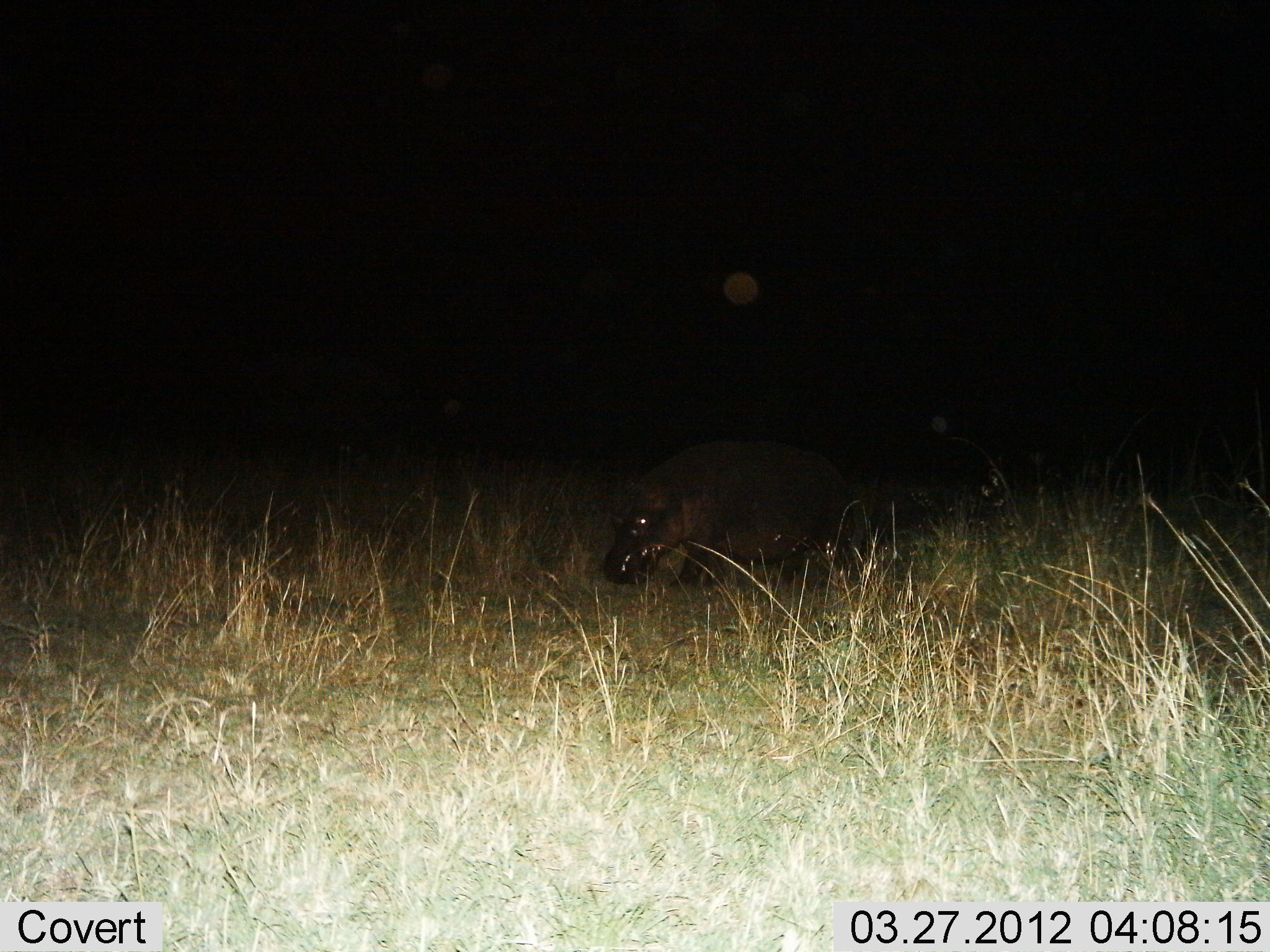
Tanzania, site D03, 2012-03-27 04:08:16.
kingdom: Animalia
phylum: Chordata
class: Mammalia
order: Artiodactyla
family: Hippopotamidae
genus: Hippopotamus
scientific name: Hippopotamus amphibius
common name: hippopotamus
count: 1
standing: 25%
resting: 0%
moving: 62%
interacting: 0%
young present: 0%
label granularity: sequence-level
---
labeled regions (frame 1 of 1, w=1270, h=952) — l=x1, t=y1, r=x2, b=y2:
animal: l=600, t=434, r=1002, b=590